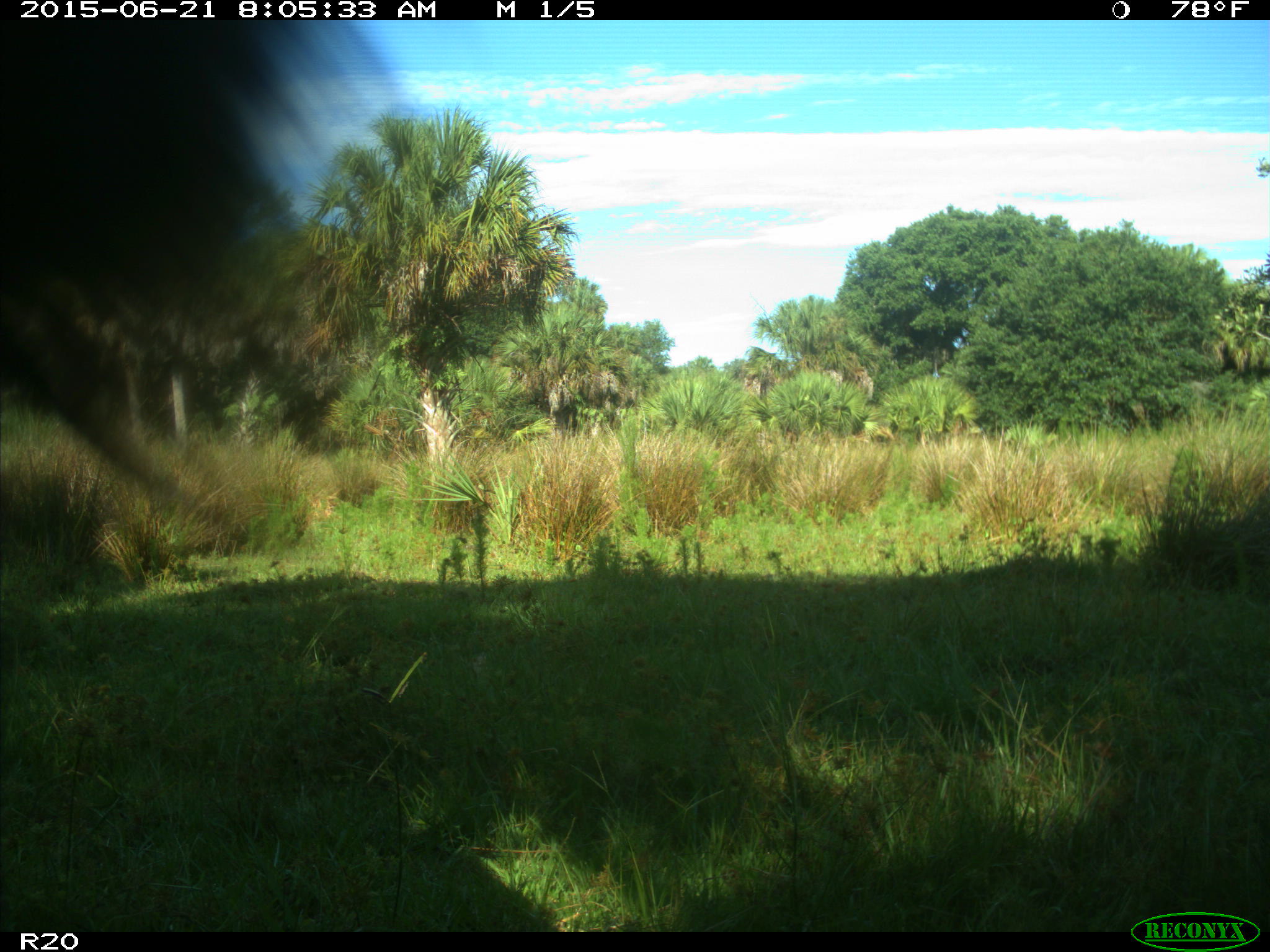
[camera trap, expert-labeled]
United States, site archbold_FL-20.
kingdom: Animalia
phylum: Chordata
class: Mammalia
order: Artiodactyla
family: Bovidae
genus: Bos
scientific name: Bos taurus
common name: domestic cow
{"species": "Bos taurus (domestic cow)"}